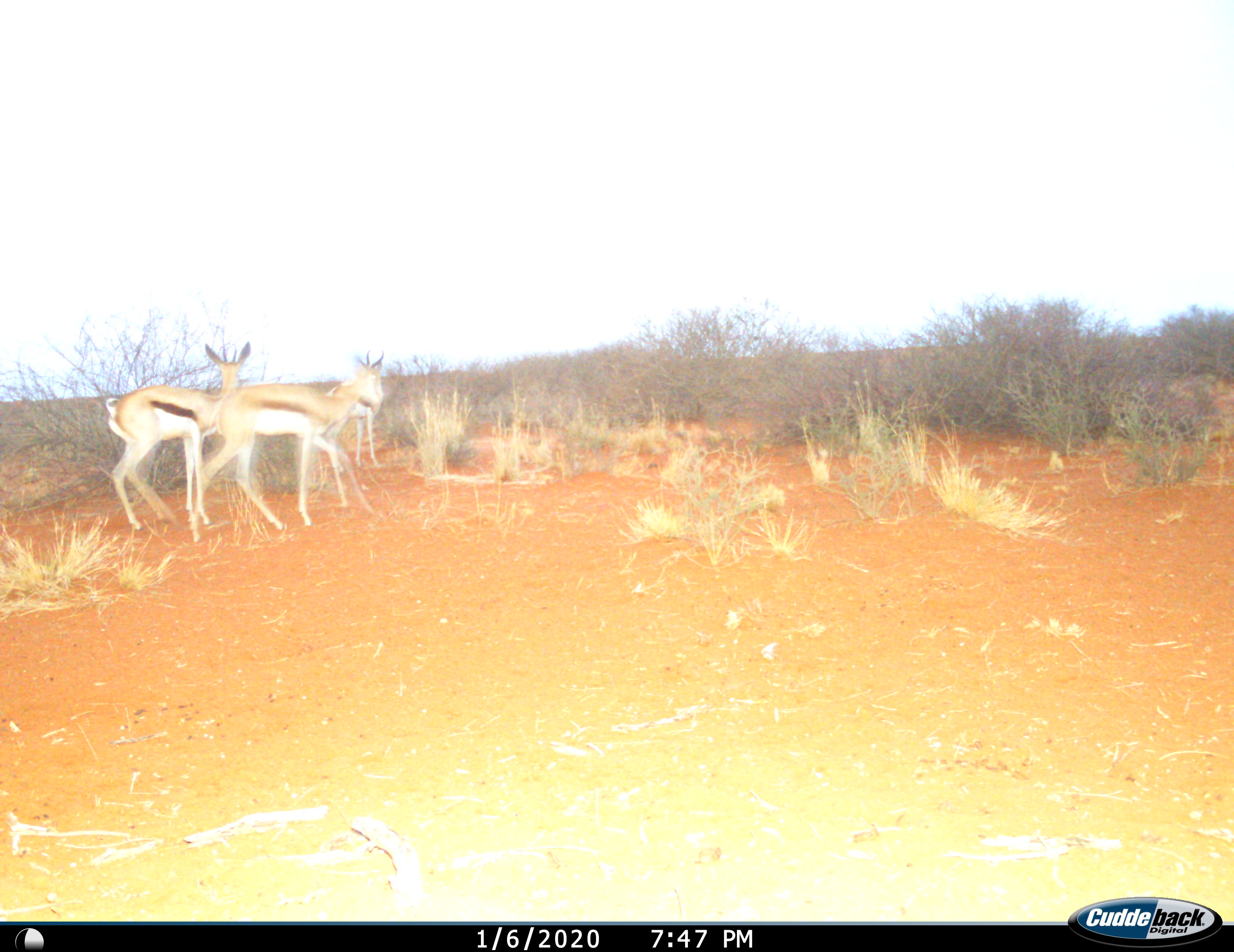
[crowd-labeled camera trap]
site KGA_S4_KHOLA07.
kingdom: Animalia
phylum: Chordata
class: Mammalia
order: Artiodactyla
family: Bovidae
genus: Antidorcas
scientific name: Antidorcas marsupialis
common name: springbok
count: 3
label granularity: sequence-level